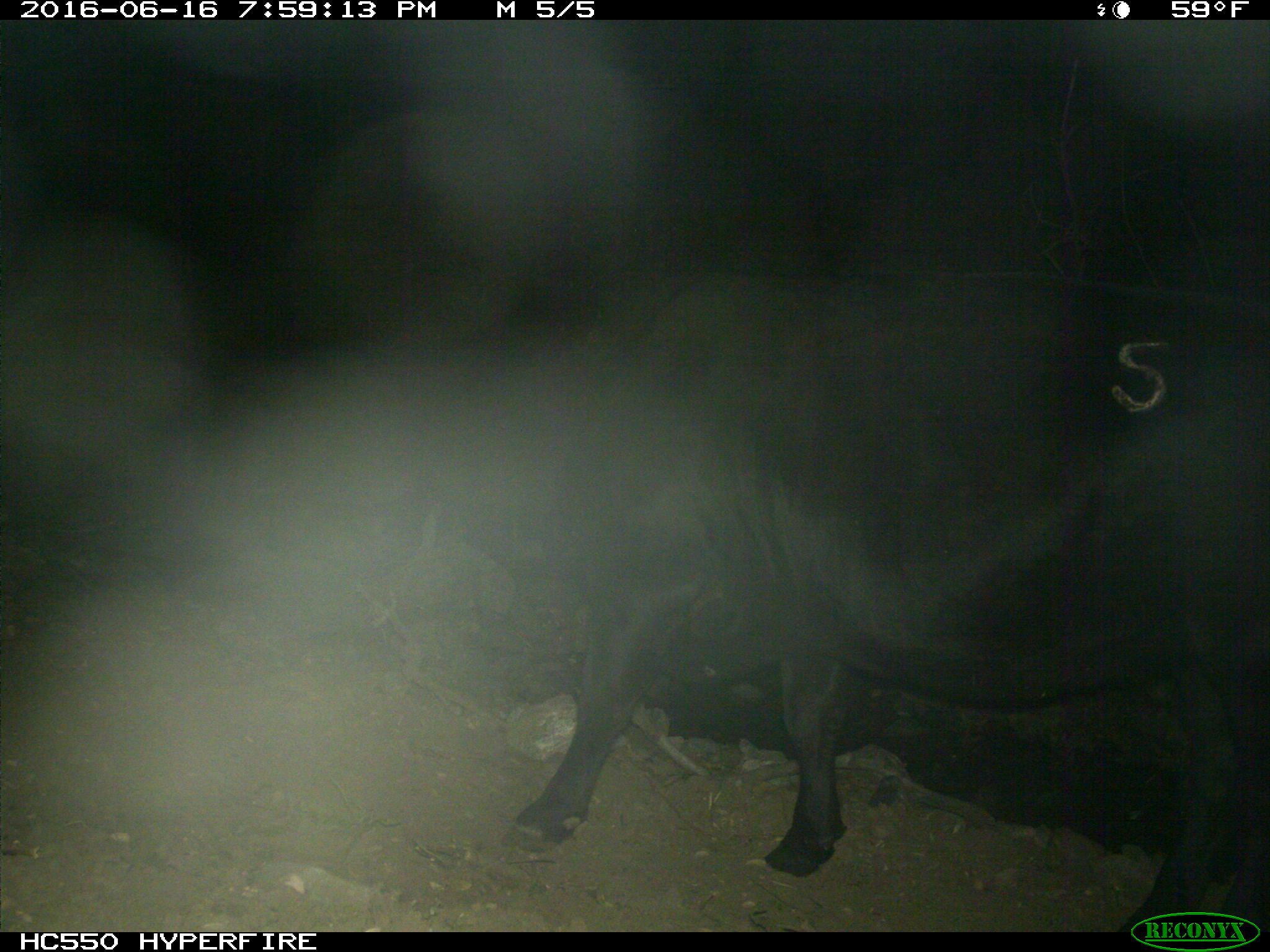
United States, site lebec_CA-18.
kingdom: Animalia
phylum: Chordata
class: Mammalia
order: Artiodactyla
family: Bovidae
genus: Bos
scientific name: Bos taurus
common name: domestic cow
Bos taurus (domestic cow).